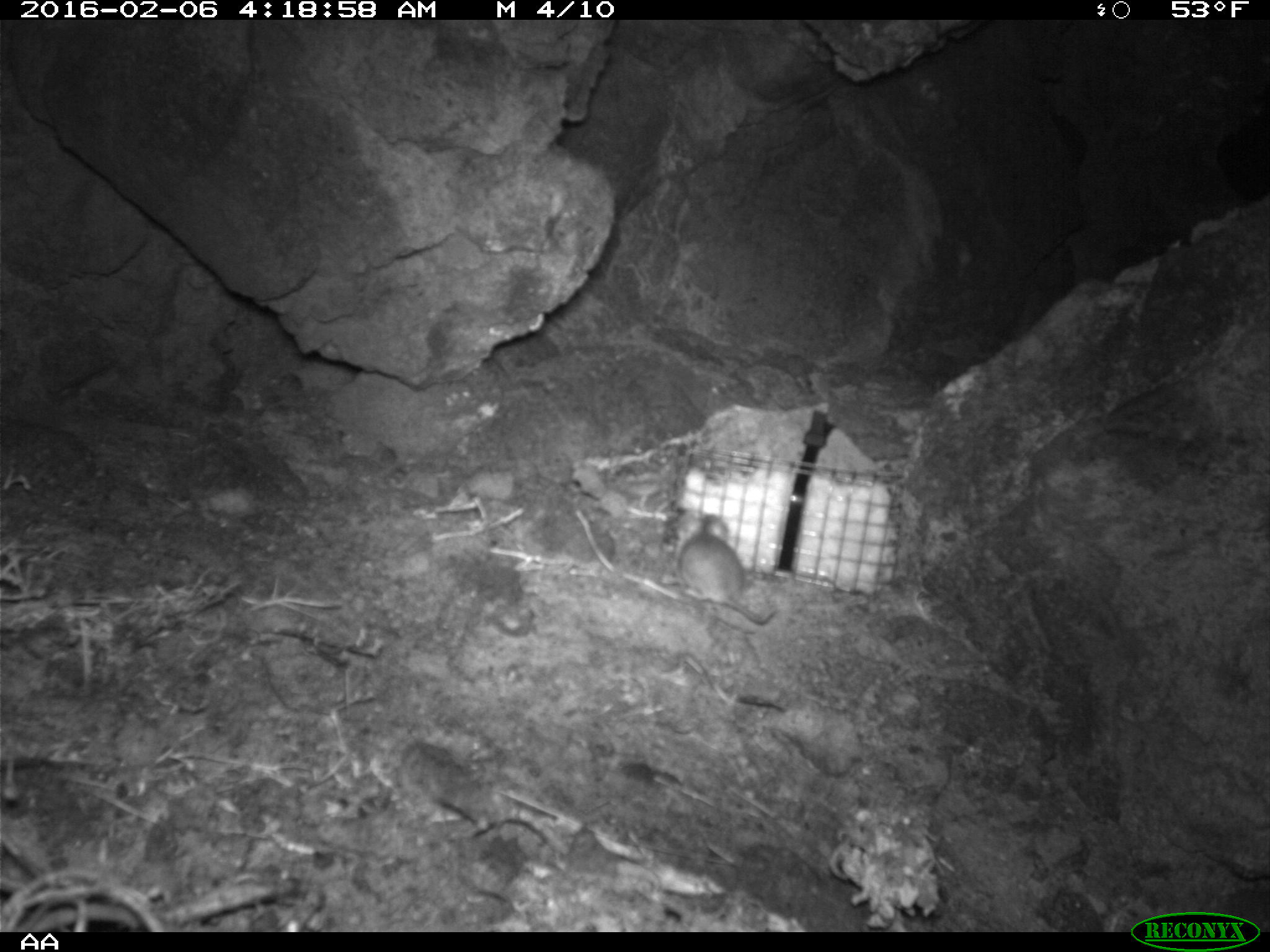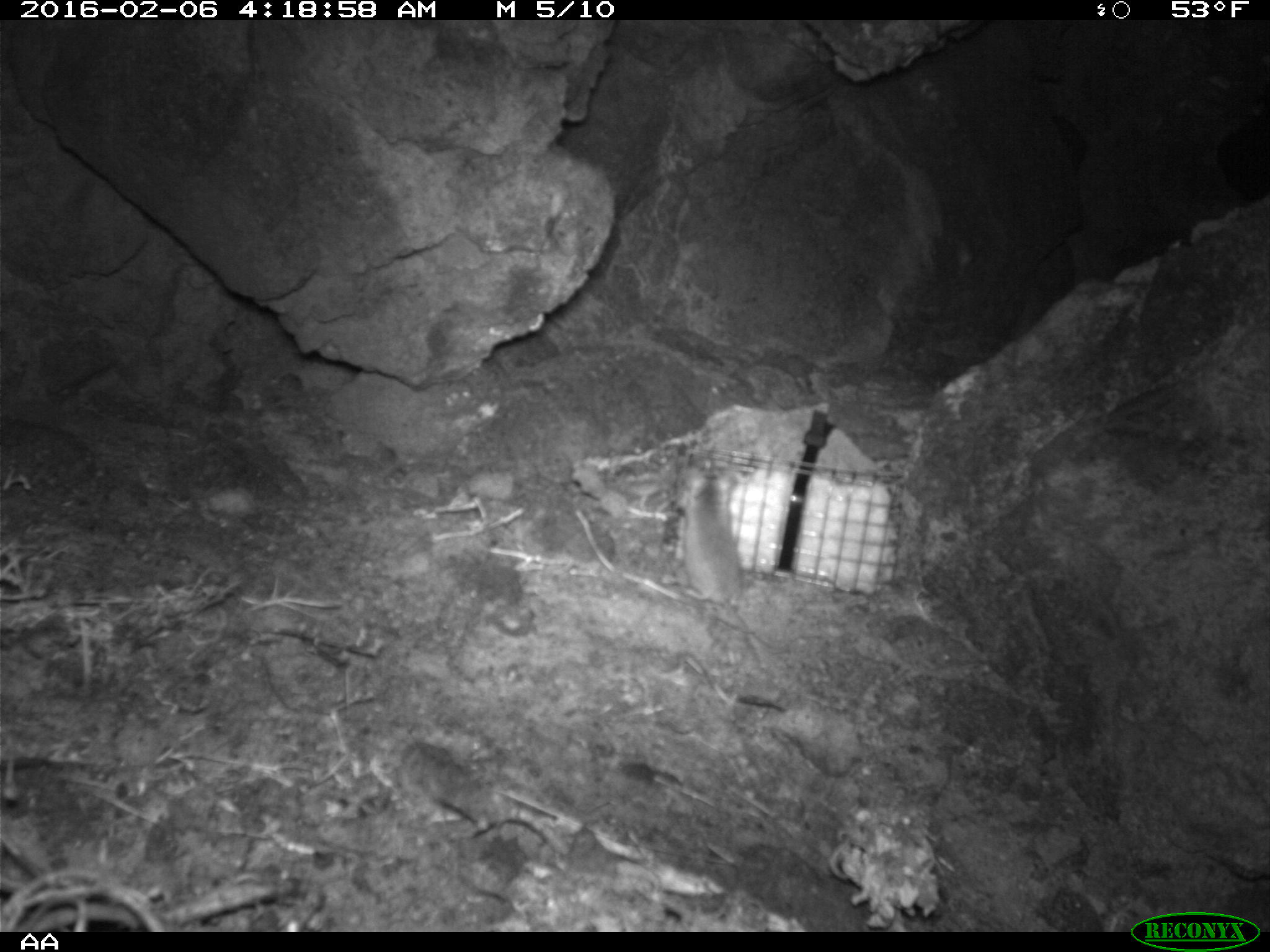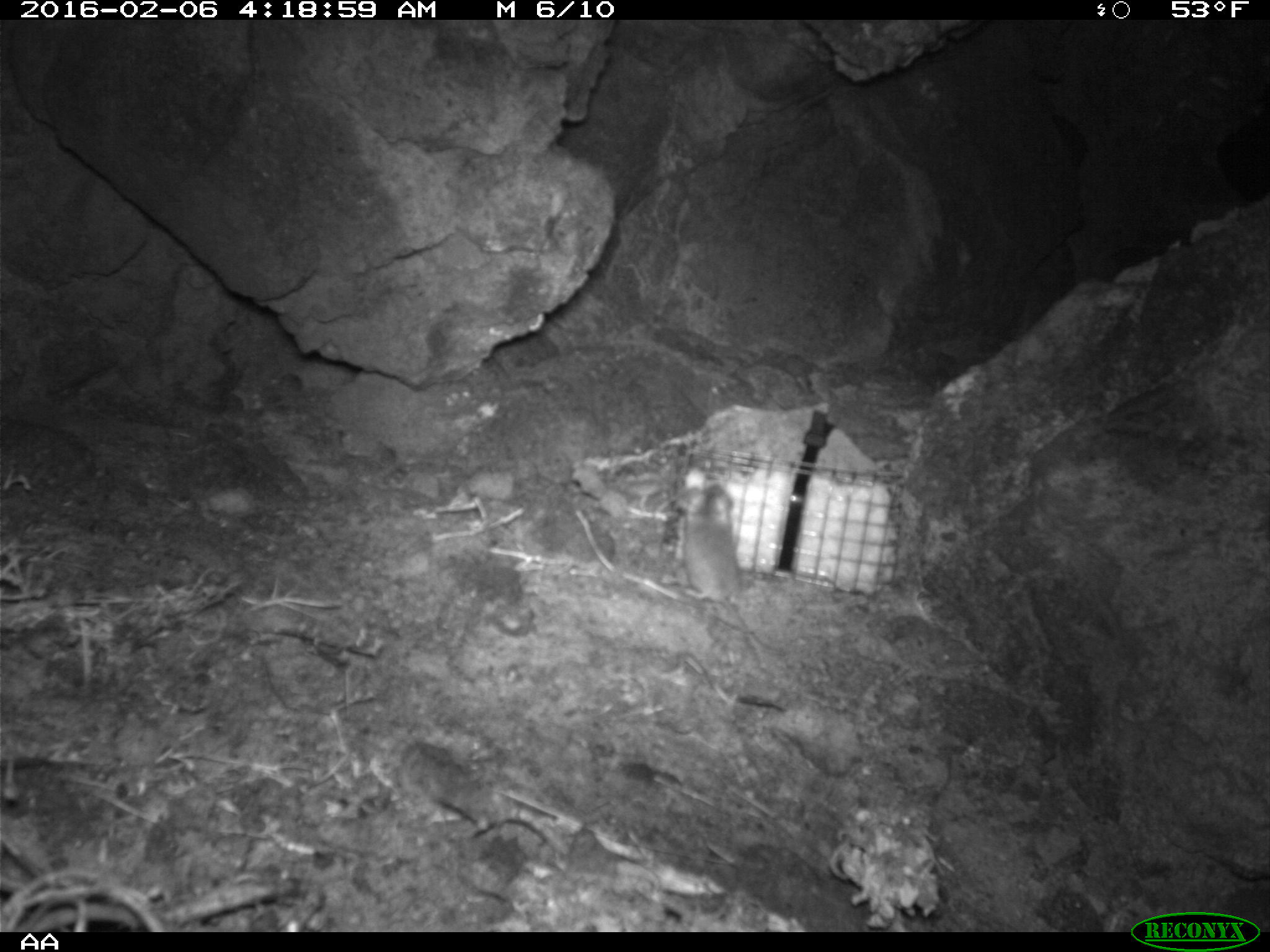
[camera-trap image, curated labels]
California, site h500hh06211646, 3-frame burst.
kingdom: Animalia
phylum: Chordata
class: Mammalia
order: Rodentia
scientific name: Rodentia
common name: rodent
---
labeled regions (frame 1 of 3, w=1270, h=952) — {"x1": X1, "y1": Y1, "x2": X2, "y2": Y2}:
rodent: {"x1": 675, "y1": 511, "x2": 776, "y2": 624}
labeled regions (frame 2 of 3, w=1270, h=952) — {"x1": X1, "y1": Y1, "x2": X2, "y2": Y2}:
rodent: {"x1": 680, "y1": 467, "x2": 760, "y2": 663}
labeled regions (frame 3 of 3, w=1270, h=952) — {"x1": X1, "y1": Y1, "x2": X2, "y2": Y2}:
rodent: {"x1": 679, "y1": 481, "x2": 792, "y2": 661}